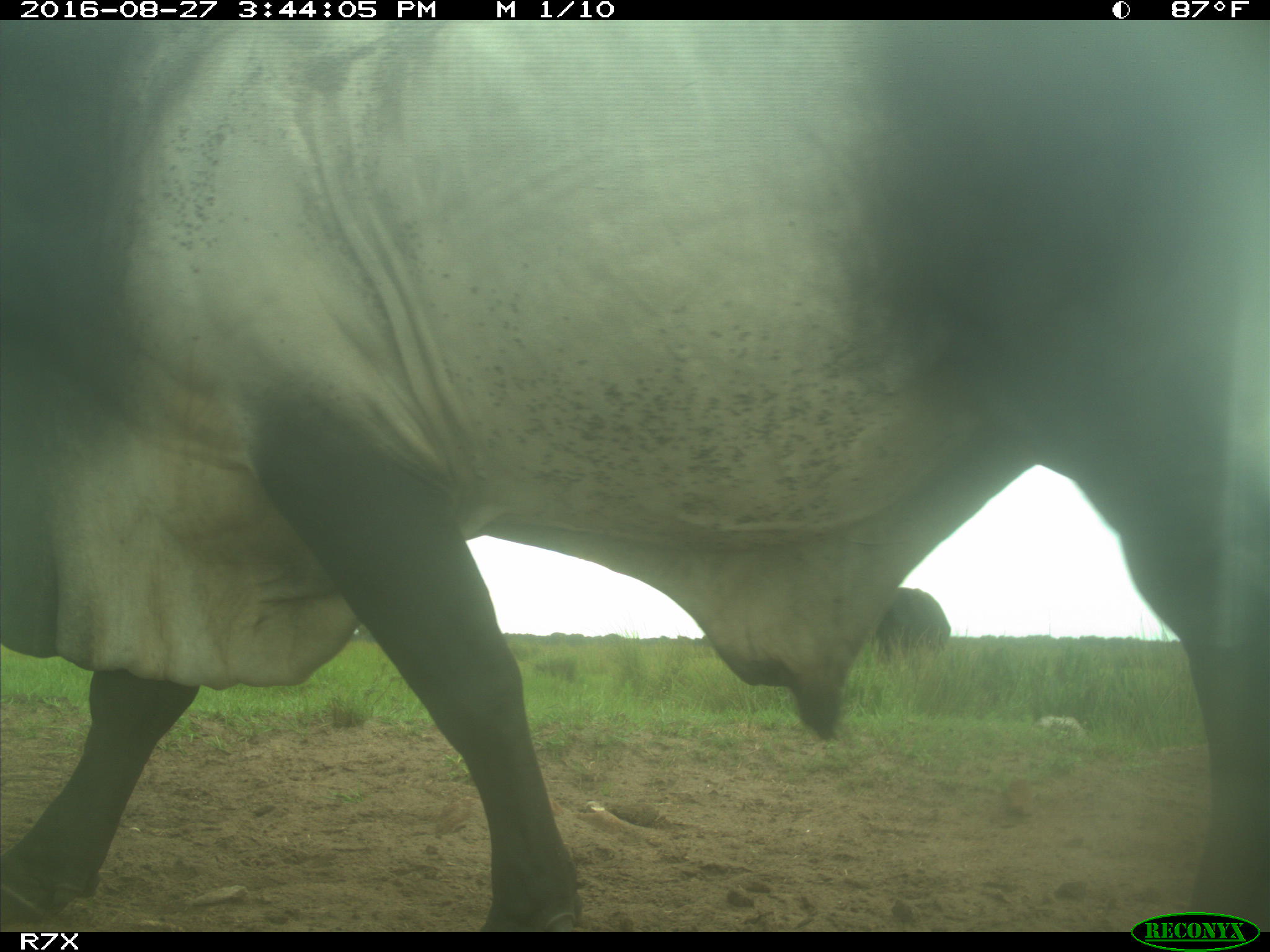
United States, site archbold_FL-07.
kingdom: Animalia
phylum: Chordata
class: Mammalia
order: Artiodactyla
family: Bovidae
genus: Bos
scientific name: Bos taurus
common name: domestic cow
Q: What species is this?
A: Bos taurus (domestic cow).